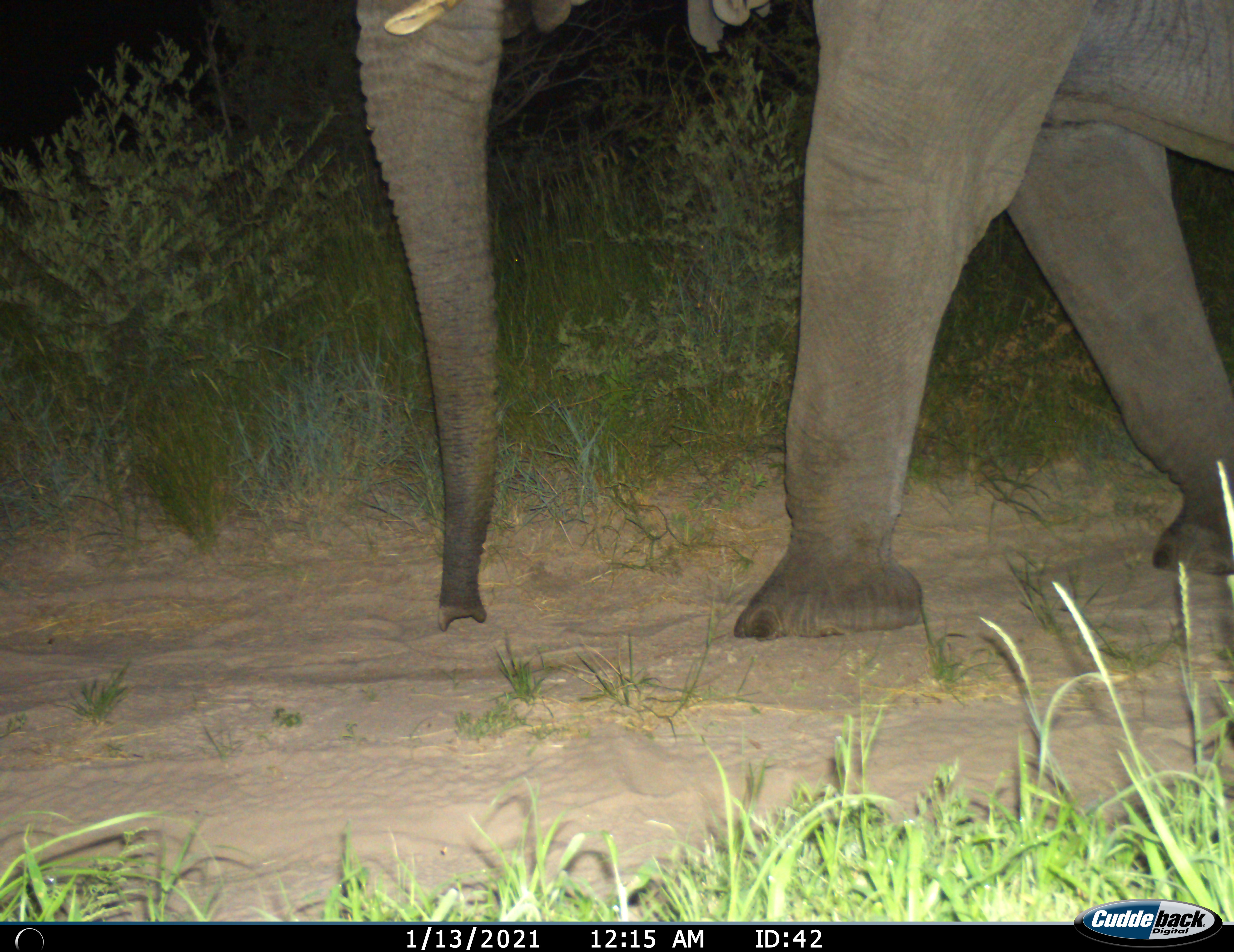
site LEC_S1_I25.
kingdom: Animalia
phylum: Chordata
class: Mammalia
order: Proboscidea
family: Elephantidae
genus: Loxodonta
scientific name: Loxodonta africana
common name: african bush elephant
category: elephant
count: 1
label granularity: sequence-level